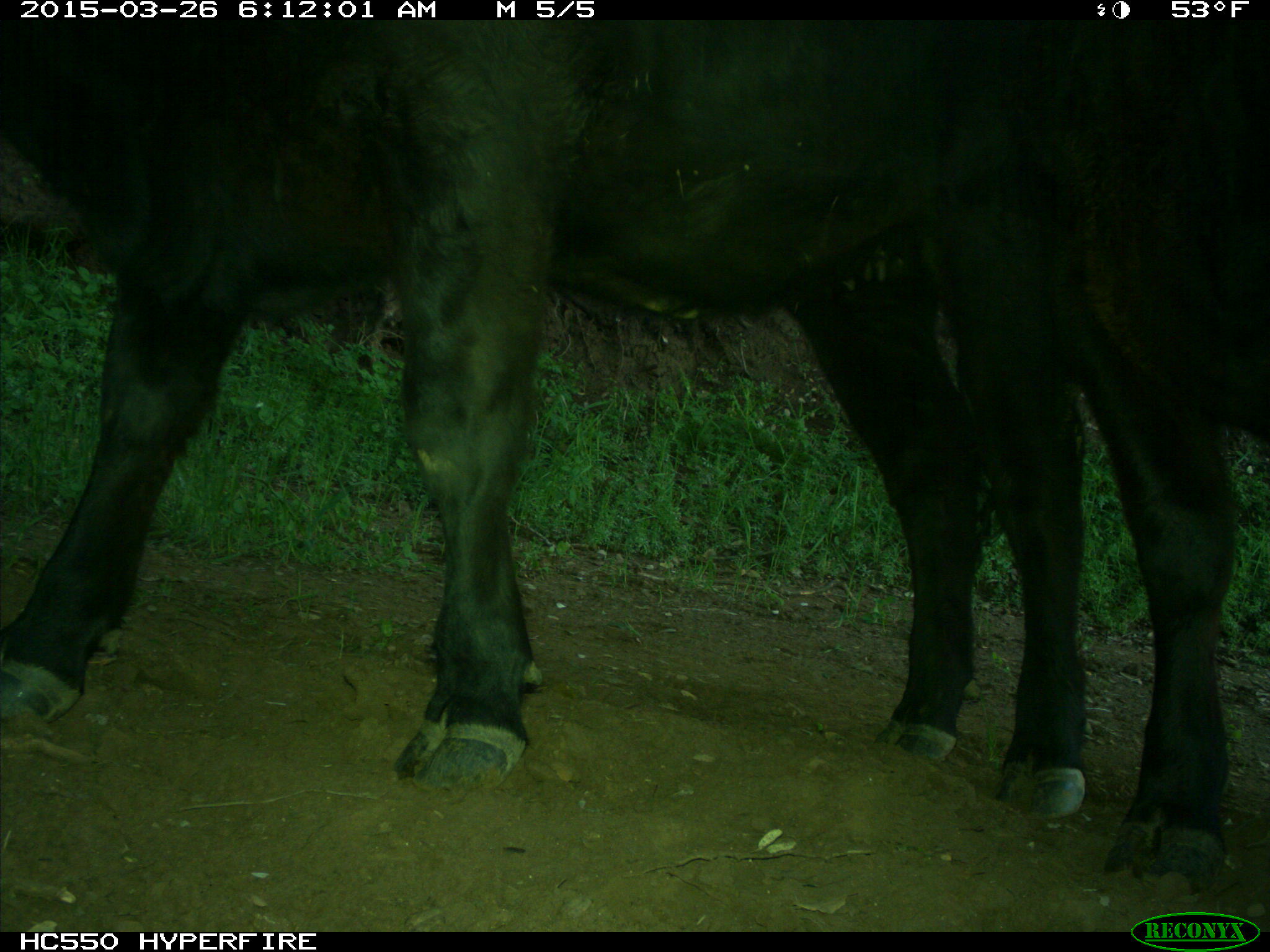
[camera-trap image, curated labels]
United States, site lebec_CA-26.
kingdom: Animalia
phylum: Chordata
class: Mammalia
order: Artiodactyla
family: Bovidae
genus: Bos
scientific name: Bos taurus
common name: domestic cow